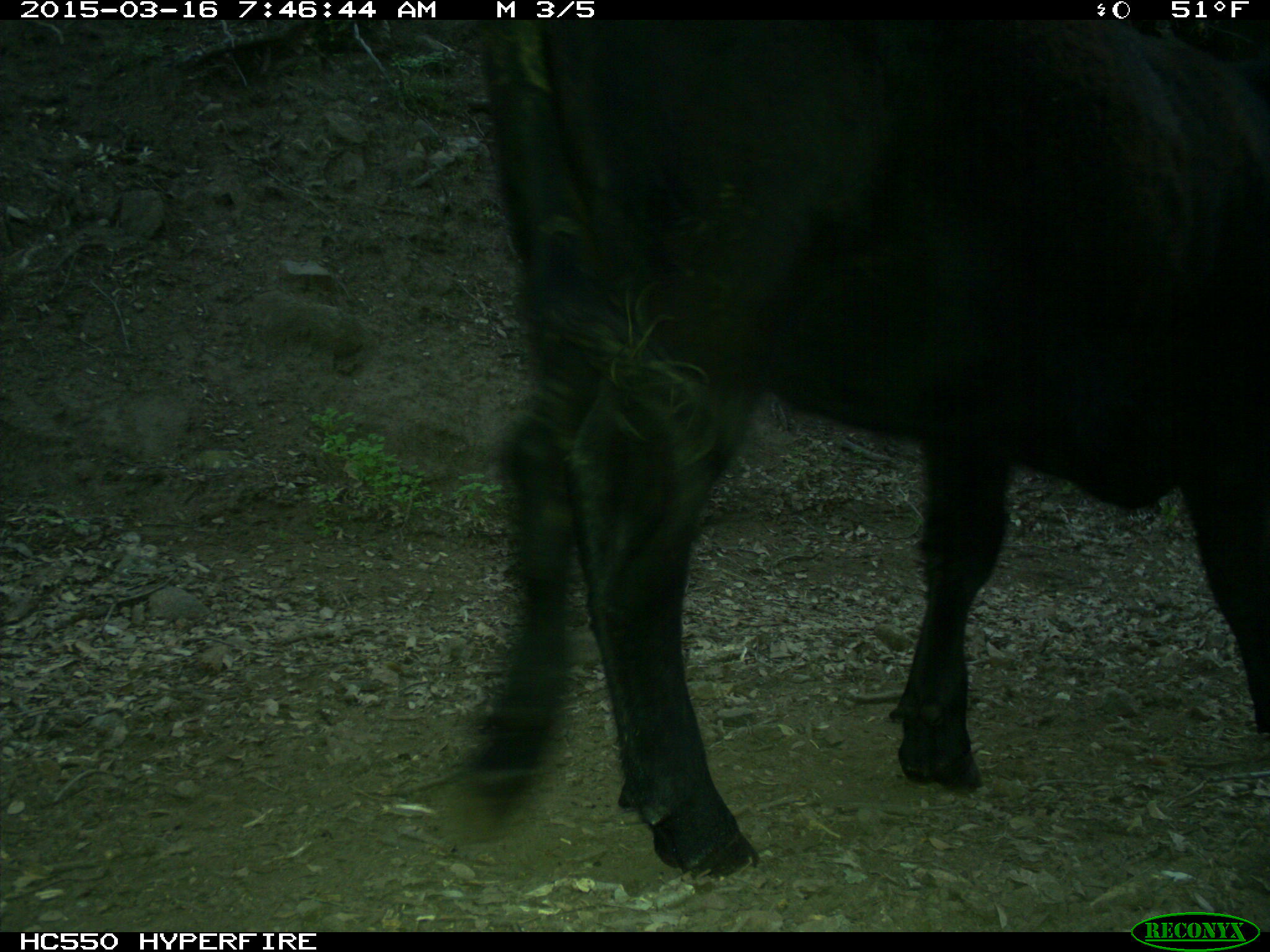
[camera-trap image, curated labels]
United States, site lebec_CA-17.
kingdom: Animalia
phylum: Chordata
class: Mammalia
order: Artiodactyla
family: Bovidae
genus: Bos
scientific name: Bos taurus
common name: domestic cow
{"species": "Bos taurus (domestic cow)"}